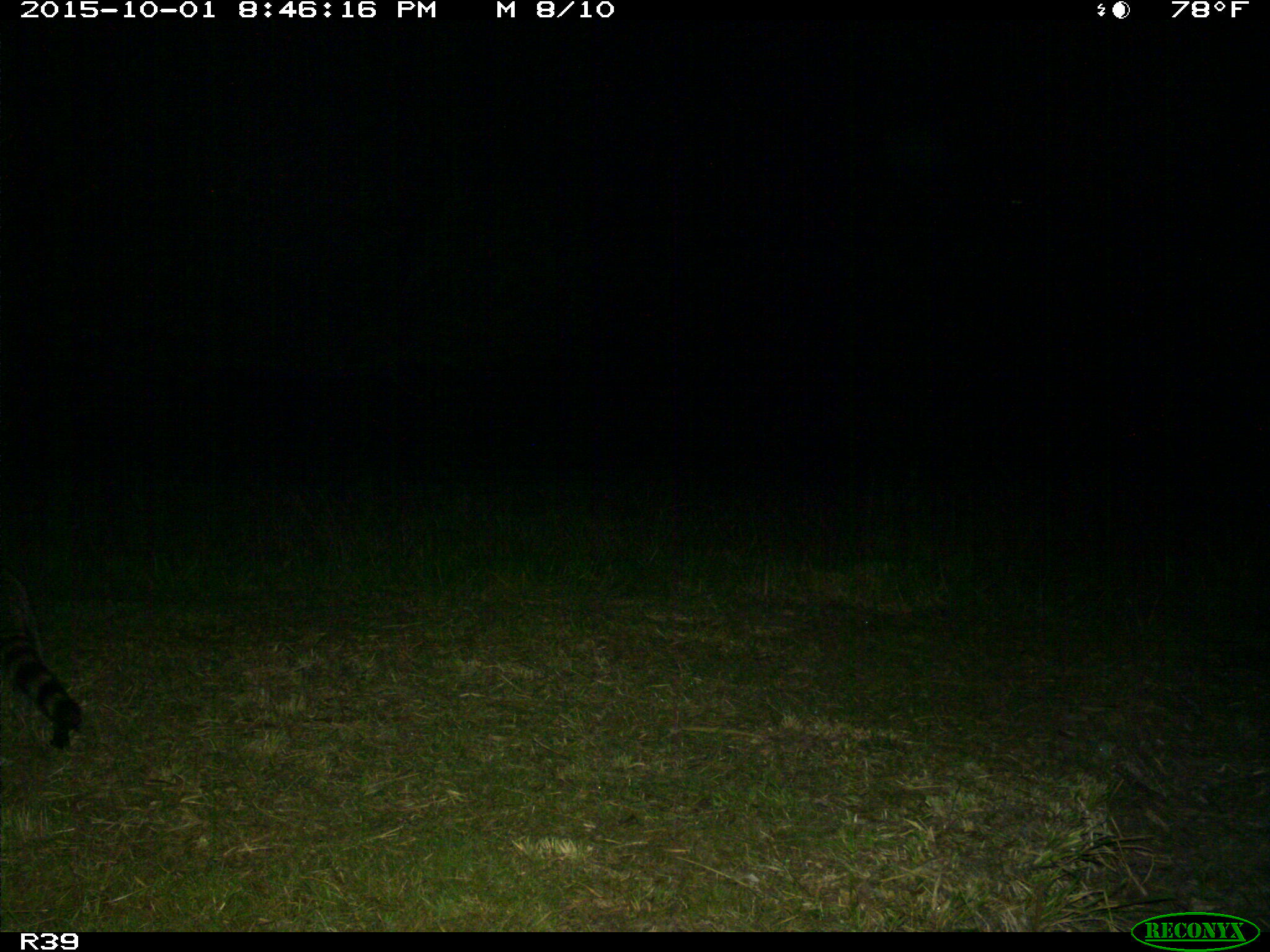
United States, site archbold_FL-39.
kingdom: Animalia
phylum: Chordata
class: Mammalia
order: Carnivora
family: Procyonidae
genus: Procyon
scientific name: Procyon lotor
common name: common raccoon